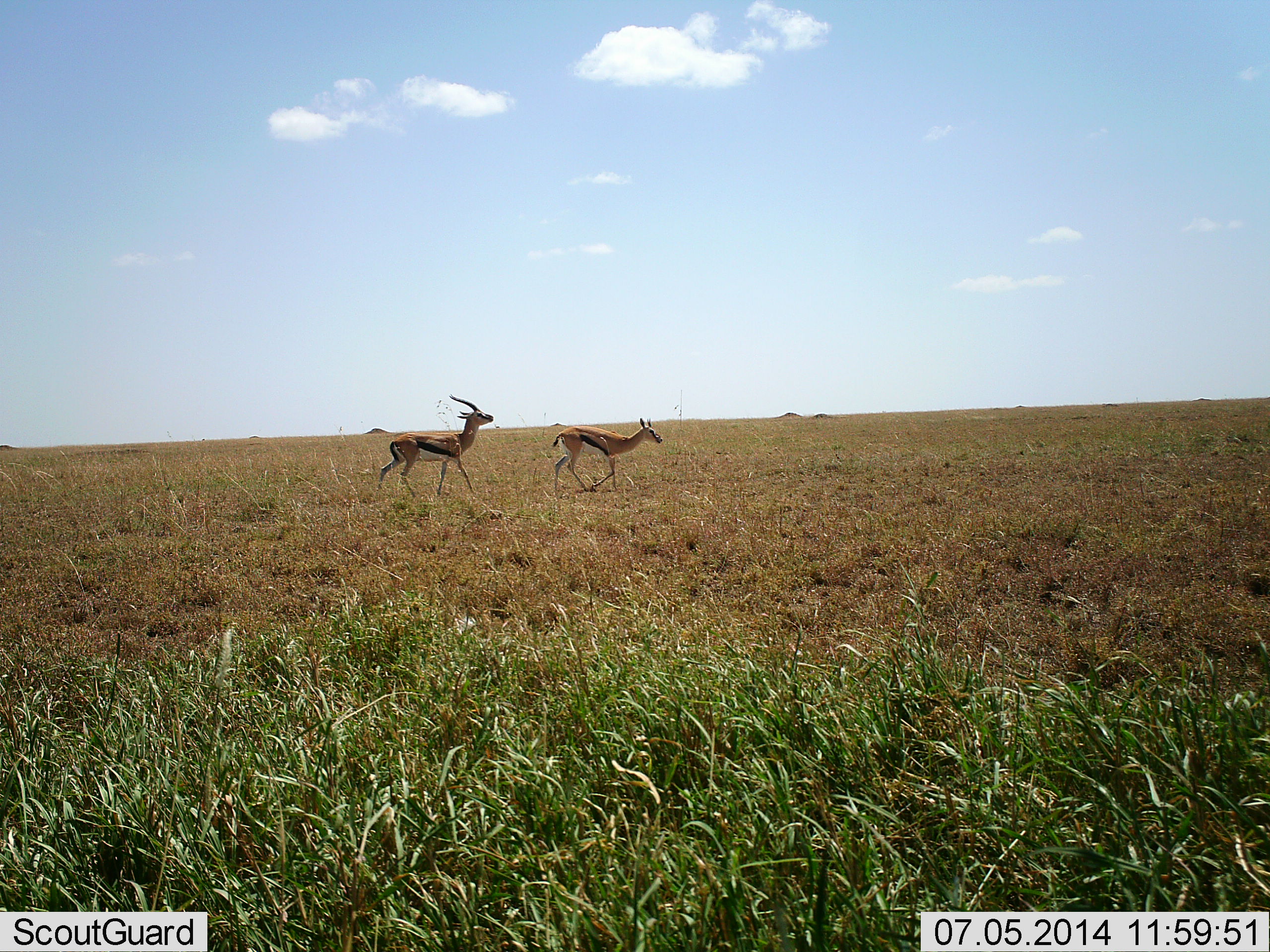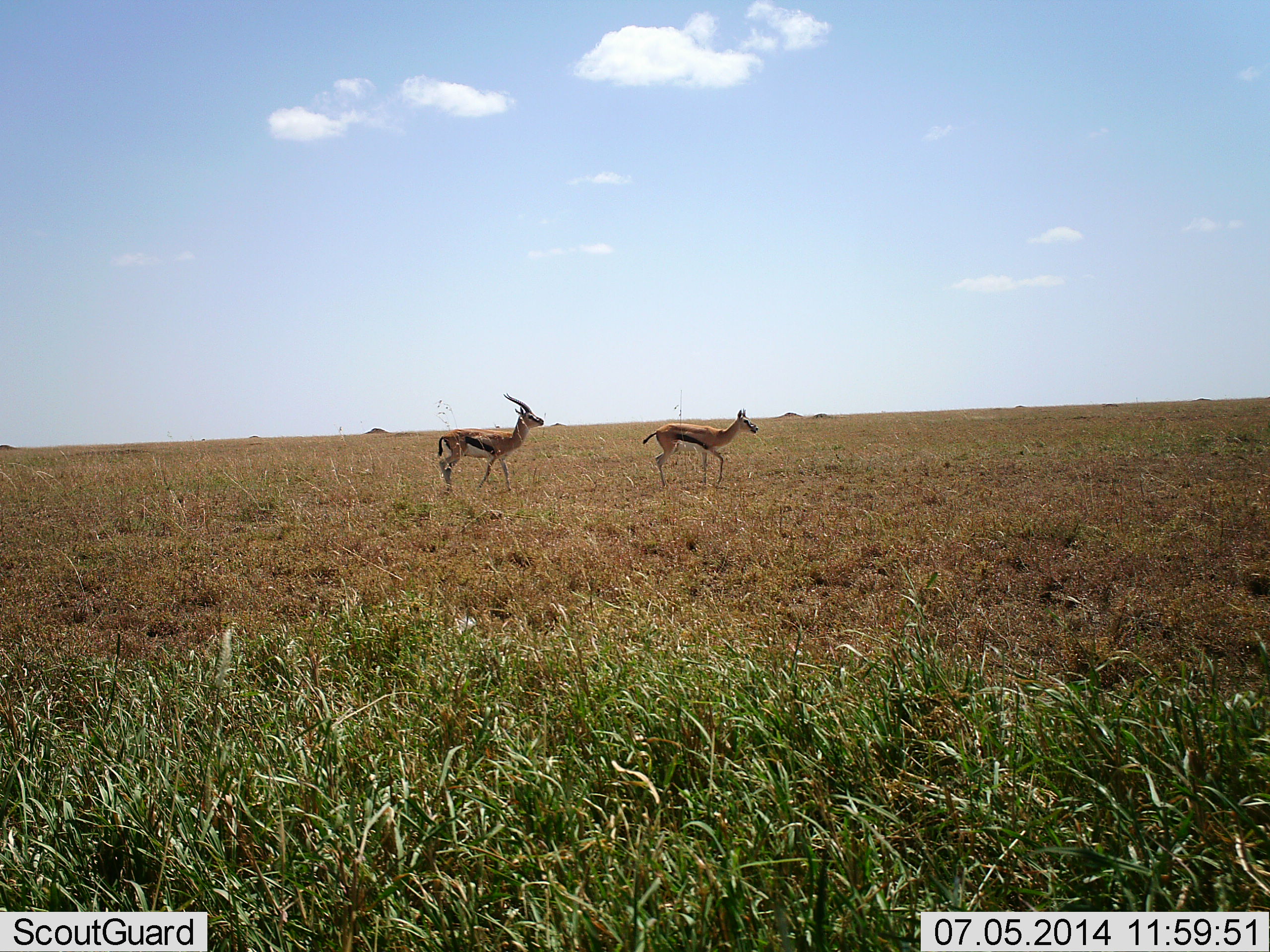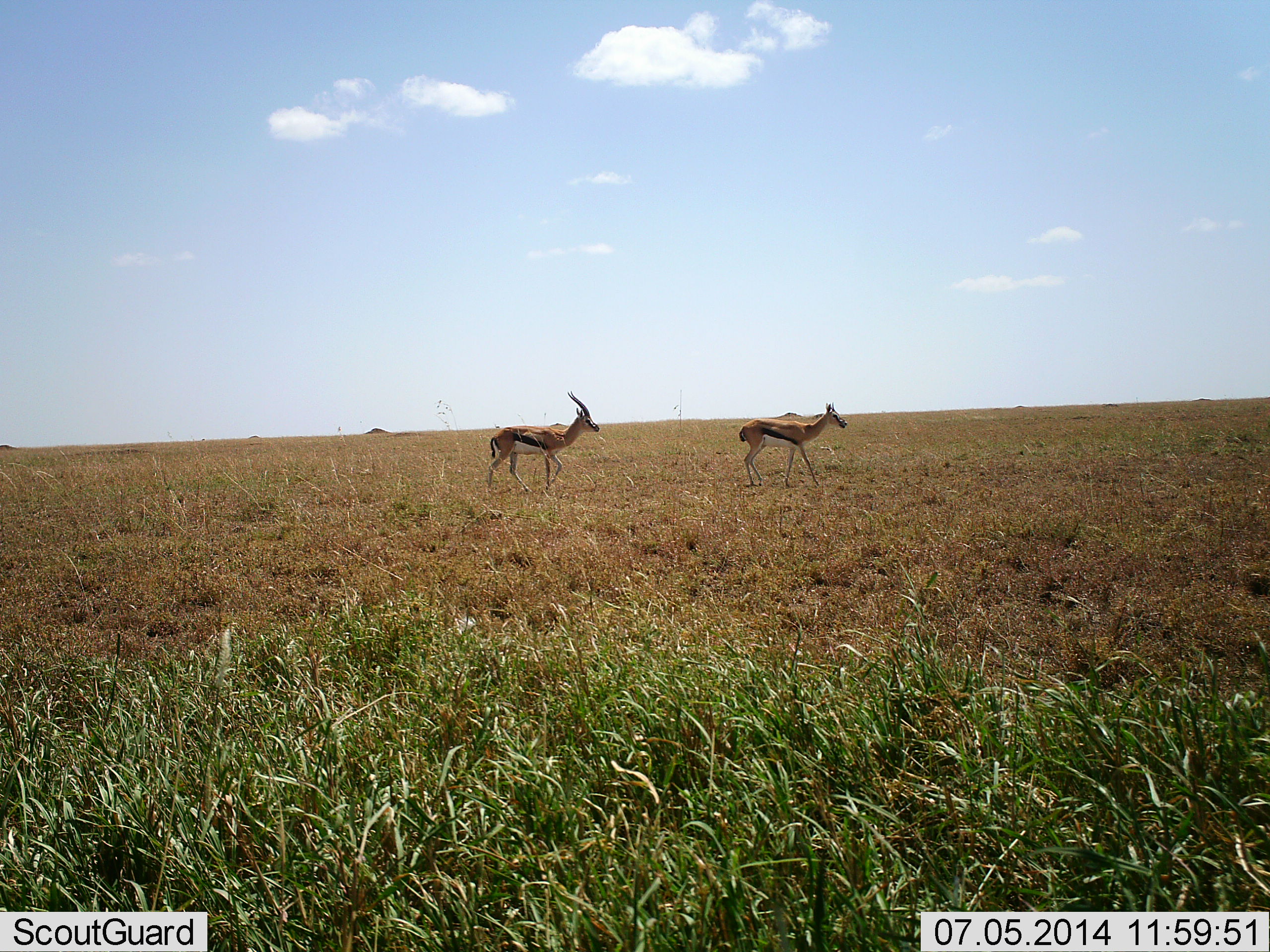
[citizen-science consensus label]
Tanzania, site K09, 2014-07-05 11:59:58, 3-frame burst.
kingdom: Animalia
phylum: Chordata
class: Mammalia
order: Artiodactyla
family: Bovidae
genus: Eudorcas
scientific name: Eudorcas thomsonii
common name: thomson's gazelle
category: gazellethomsons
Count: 2.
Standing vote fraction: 20%.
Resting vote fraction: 0%.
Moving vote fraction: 80%.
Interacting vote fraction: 0%.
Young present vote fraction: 0%.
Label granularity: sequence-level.